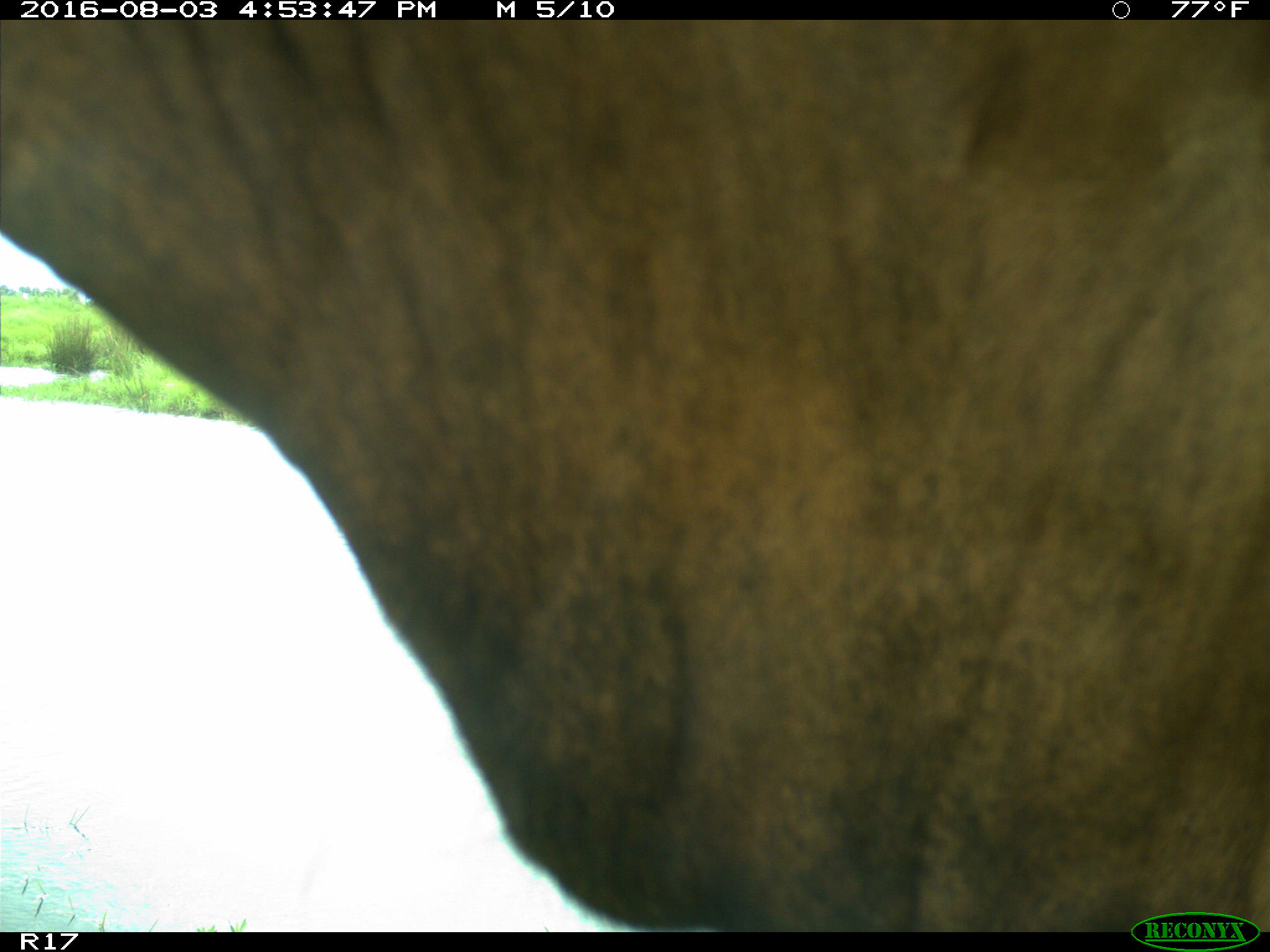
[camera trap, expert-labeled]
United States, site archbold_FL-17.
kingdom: Animalia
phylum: Chordata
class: Mammalia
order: Artiodactyla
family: Bovidae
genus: Bos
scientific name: Bos taurus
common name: domestic cow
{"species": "Bos taurus (domestic cow)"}